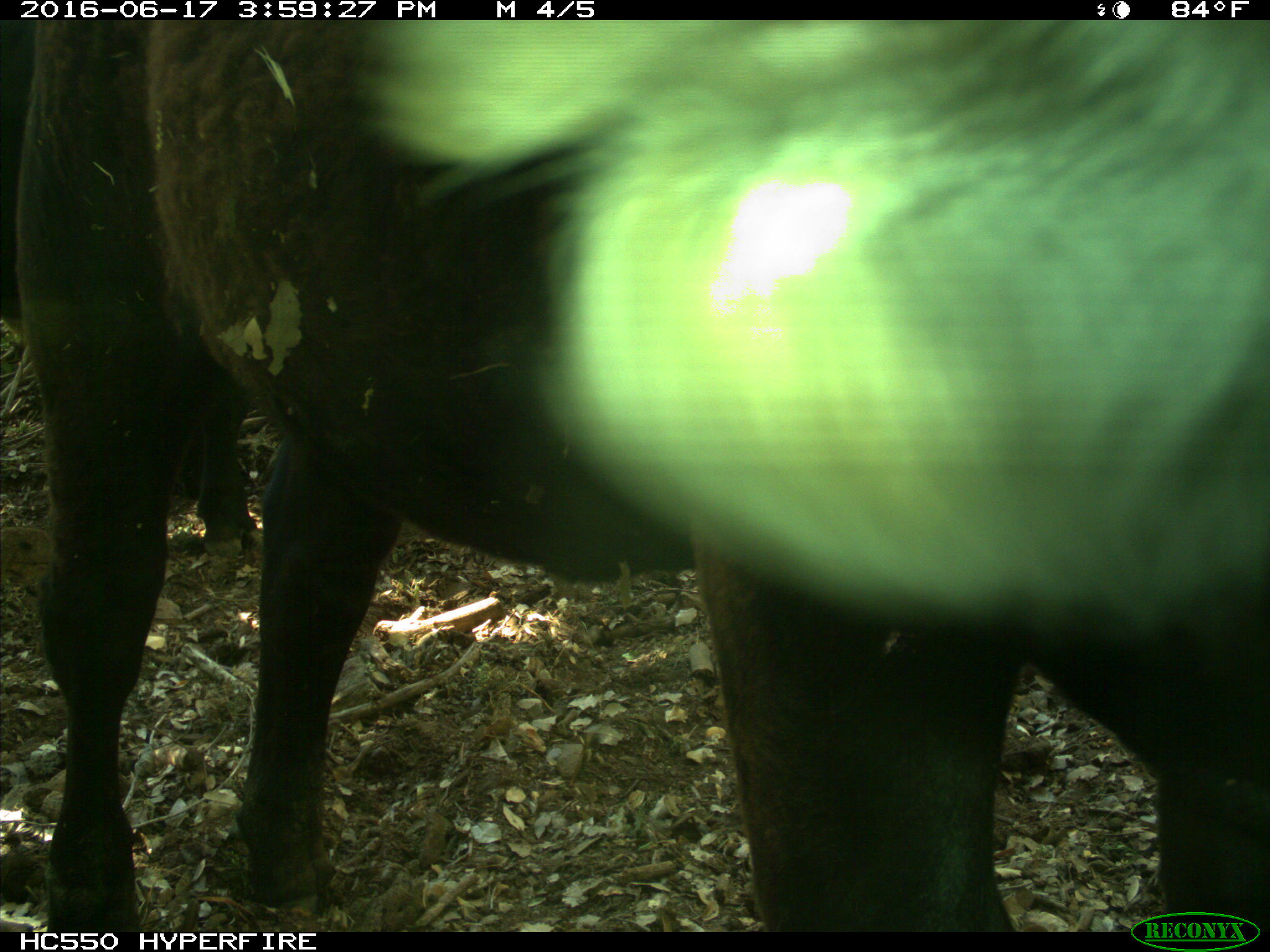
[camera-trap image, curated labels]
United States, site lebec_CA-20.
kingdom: Animalia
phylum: Chordata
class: Mammalia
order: Artiodactyla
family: Bovidae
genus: Bos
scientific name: Bos taurus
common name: domestic cow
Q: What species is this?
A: Bos taurus (domestic cow).